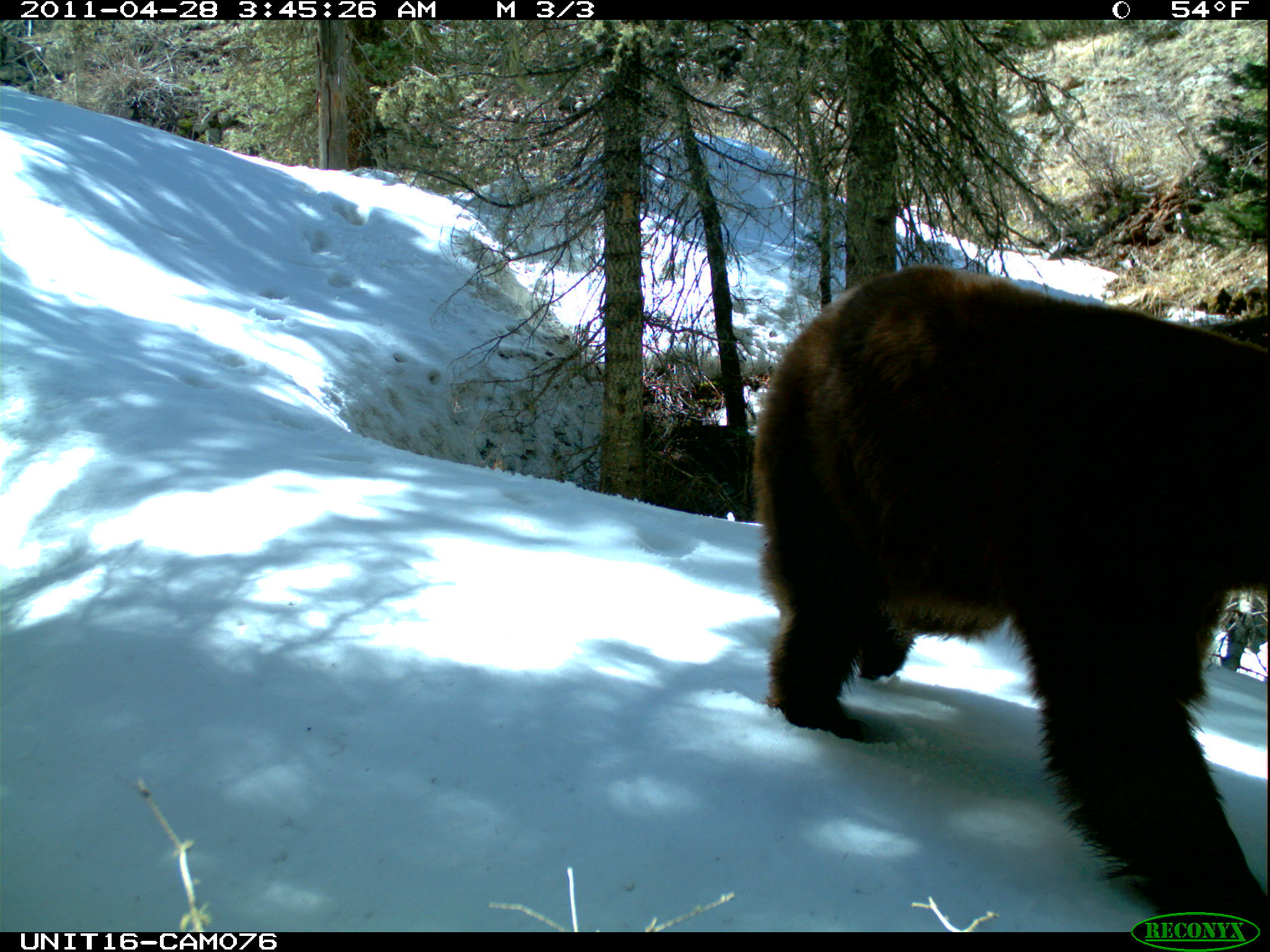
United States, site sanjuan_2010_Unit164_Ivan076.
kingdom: Animalia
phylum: Chordata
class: Mammalia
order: Carnivora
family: Ursidae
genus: Ursus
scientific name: Ursus americanus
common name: american black bear